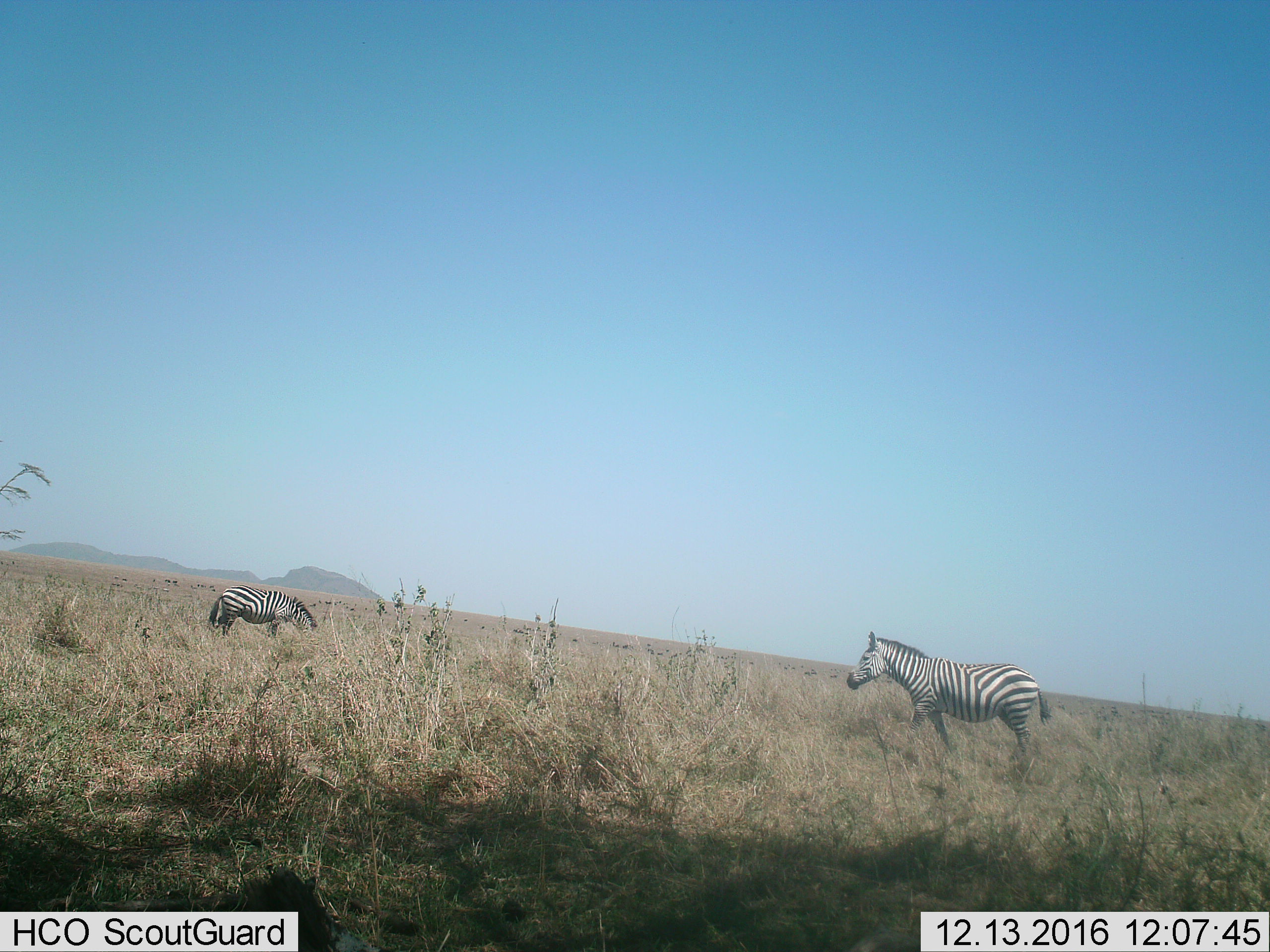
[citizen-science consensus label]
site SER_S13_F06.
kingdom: Animalia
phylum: Chordata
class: Mammalia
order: Perissodactyla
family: Equidae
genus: Equus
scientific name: Equus quagga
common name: plains zebra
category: zebraplains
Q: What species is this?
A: Zebraplains (plains zebra) (Equus quagga).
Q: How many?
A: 2.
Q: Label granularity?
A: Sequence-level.